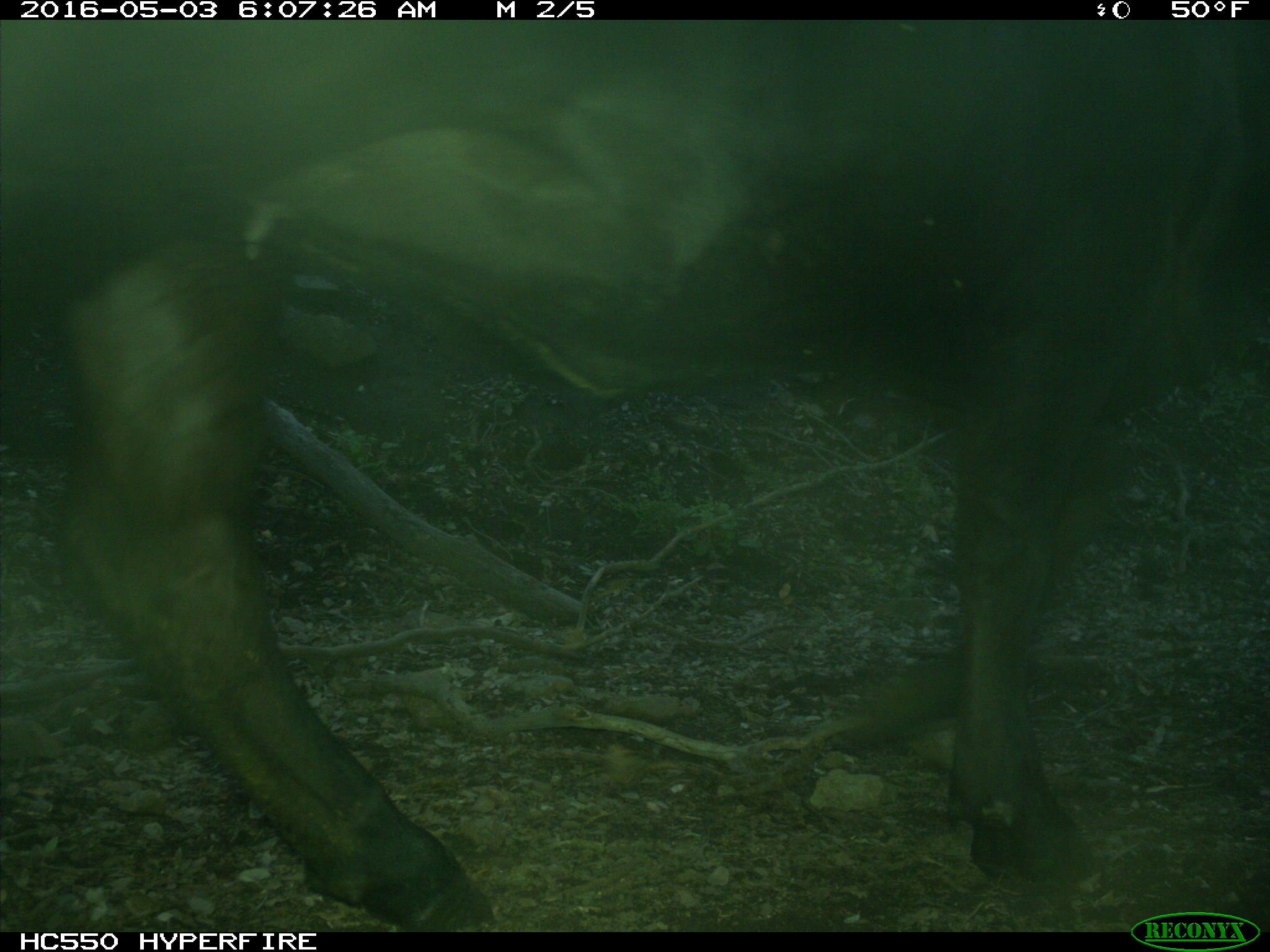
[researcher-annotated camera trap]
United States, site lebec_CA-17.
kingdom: Animalia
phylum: Chordata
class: Mammalia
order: Artiodactyla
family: Bovidae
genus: Bos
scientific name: Bos taurus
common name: domestic cow